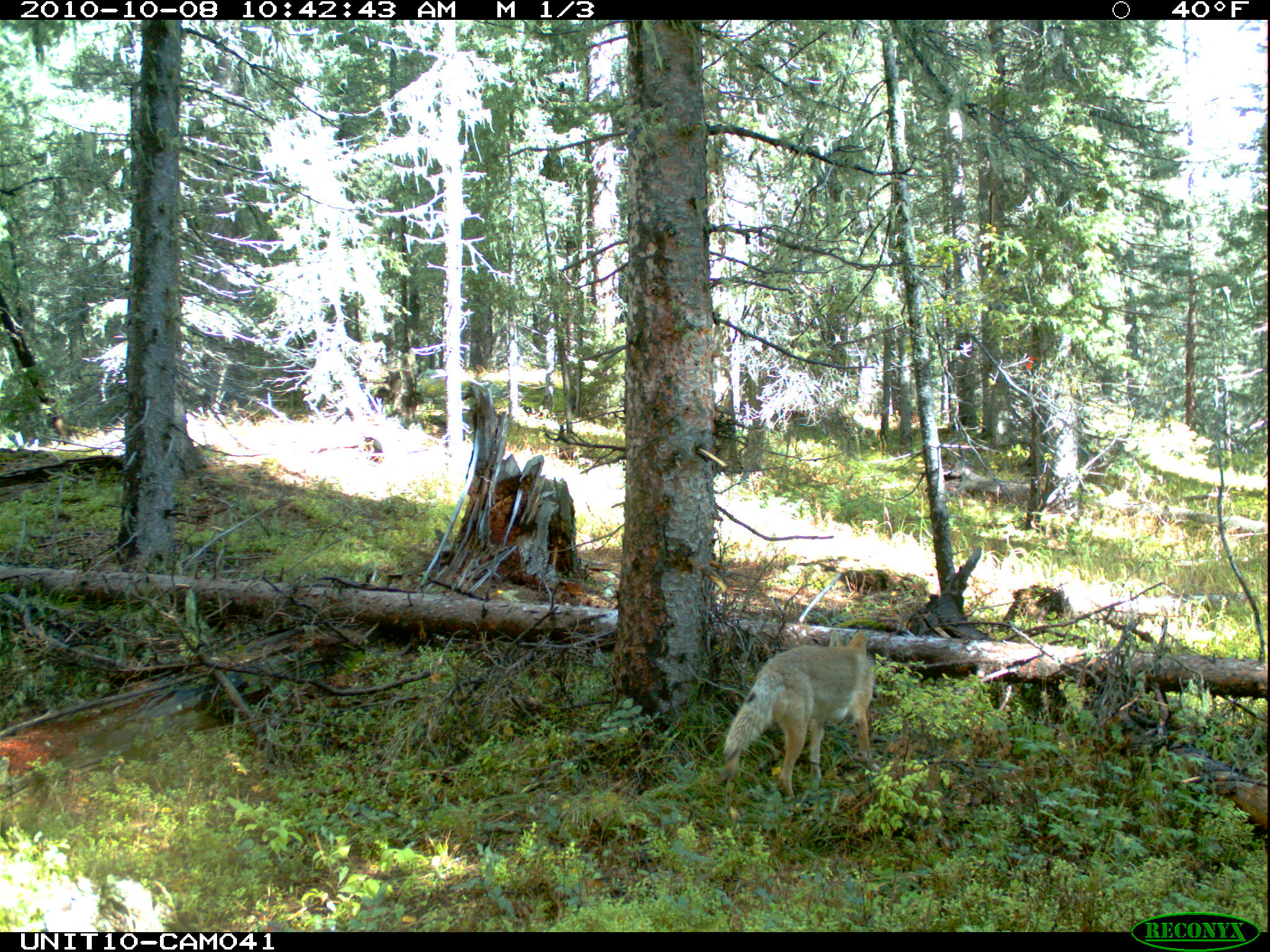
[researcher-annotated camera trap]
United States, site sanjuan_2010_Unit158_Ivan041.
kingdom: Animalia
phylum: Chordata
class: Mammalia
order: Carnivora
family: Canidae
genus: Canis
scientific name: Canis latrans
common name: coyote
Canis latrans (coyote).